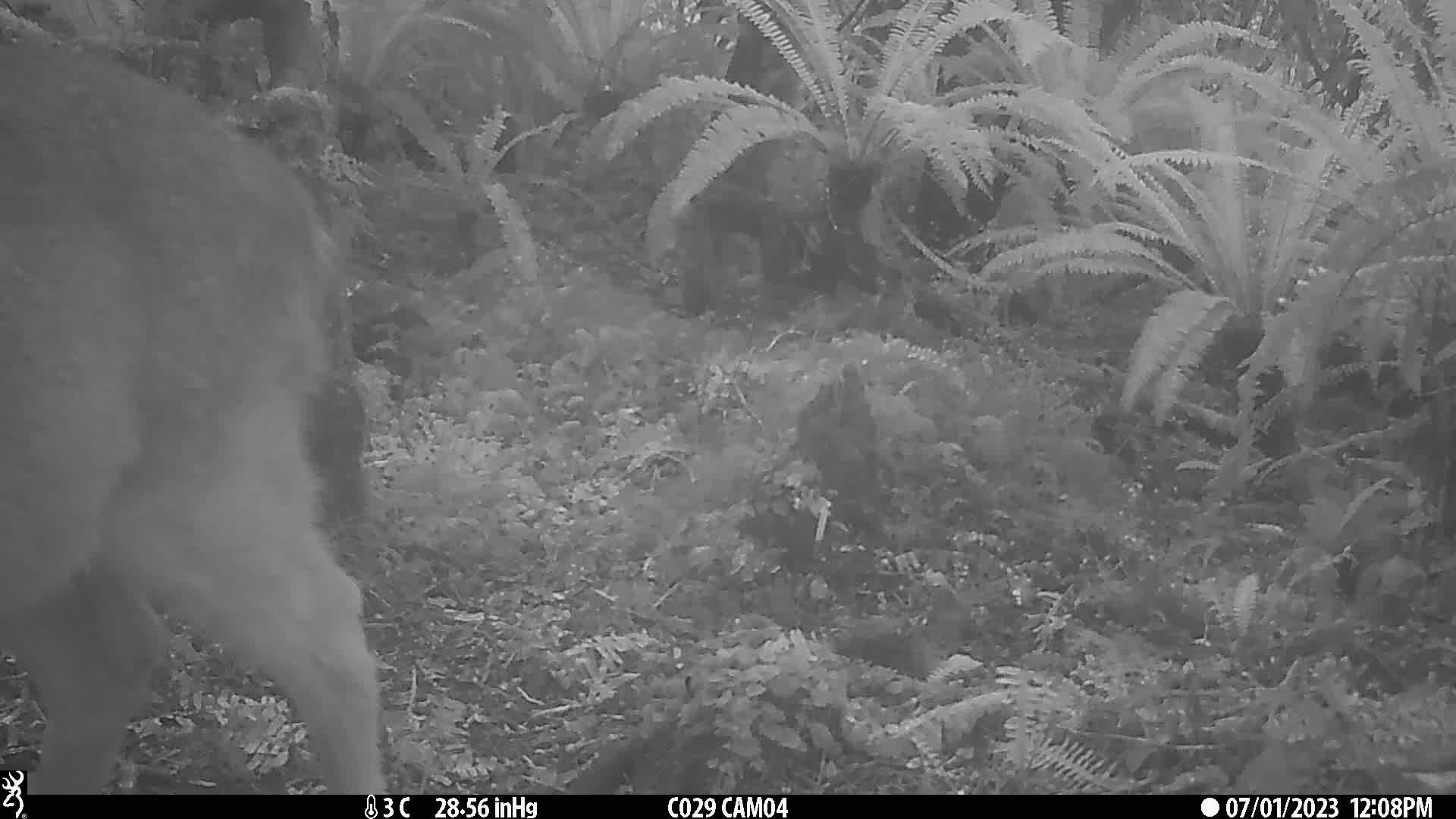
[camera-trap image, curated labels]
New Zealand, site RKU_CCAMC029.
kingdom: Animalia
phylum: Chordata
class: Mammalia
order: Artiodactyla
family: Cervidae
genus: Odocoileus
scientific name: Odocoileus virginianus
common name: white-tailed deer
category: white tailed deer